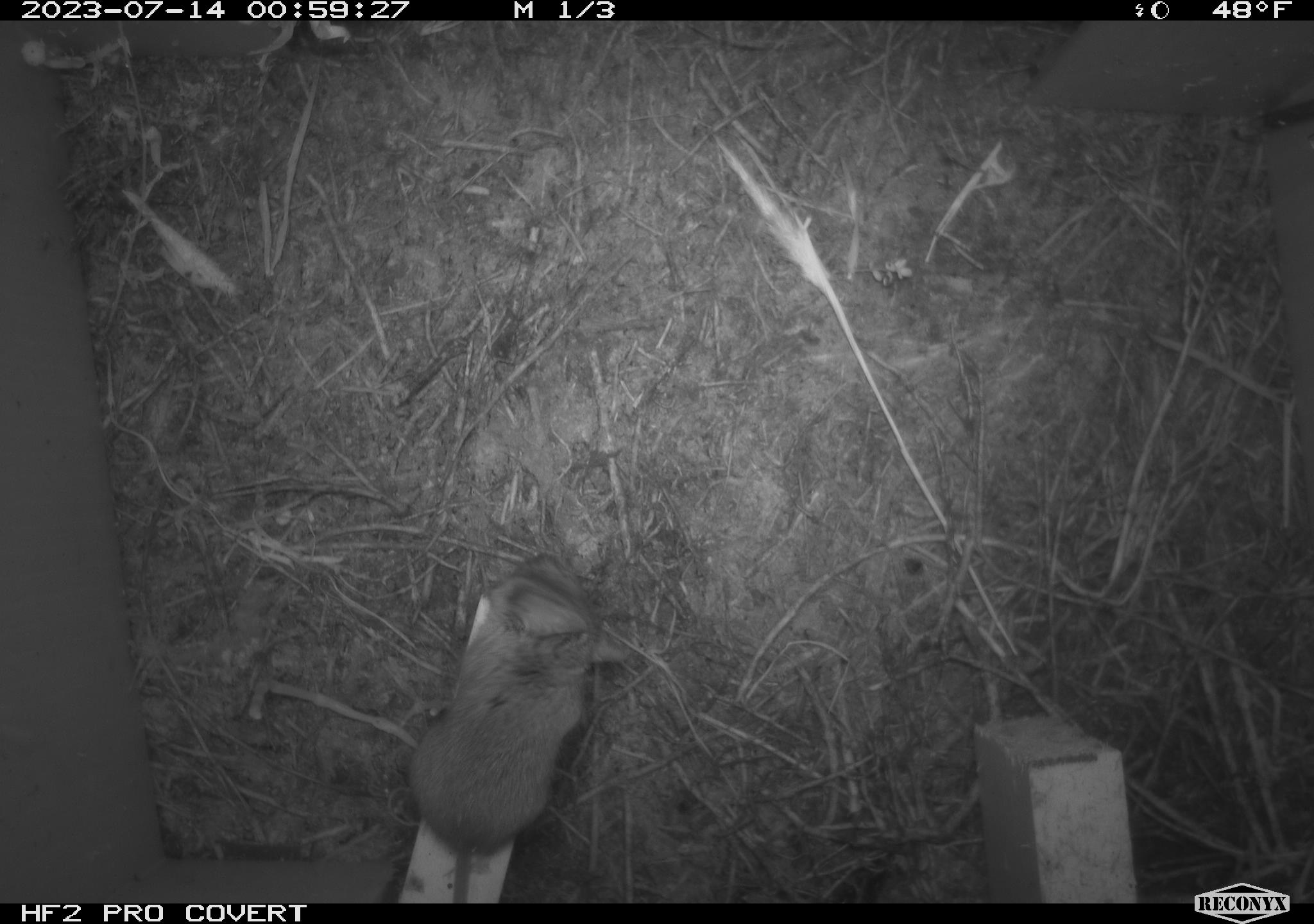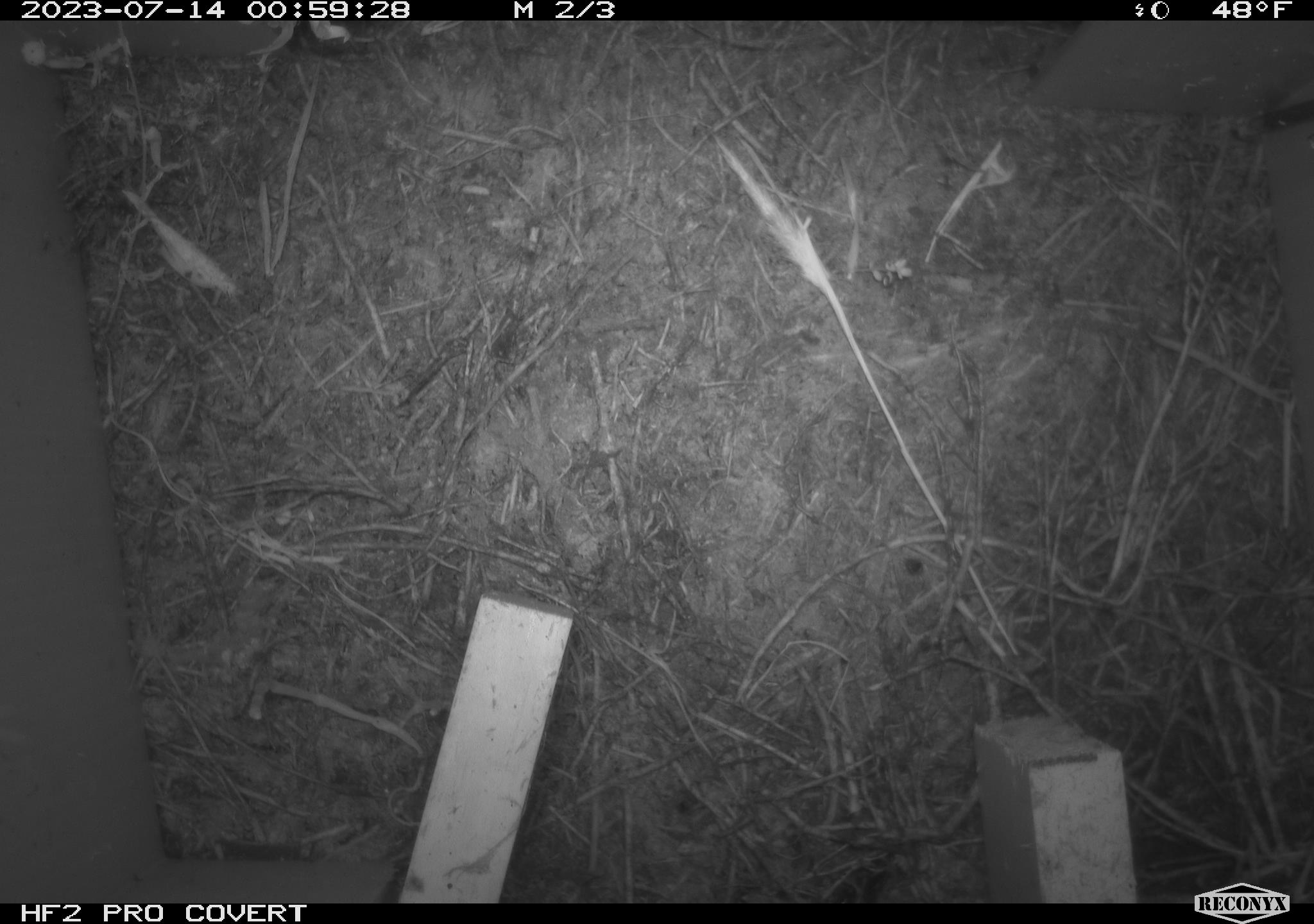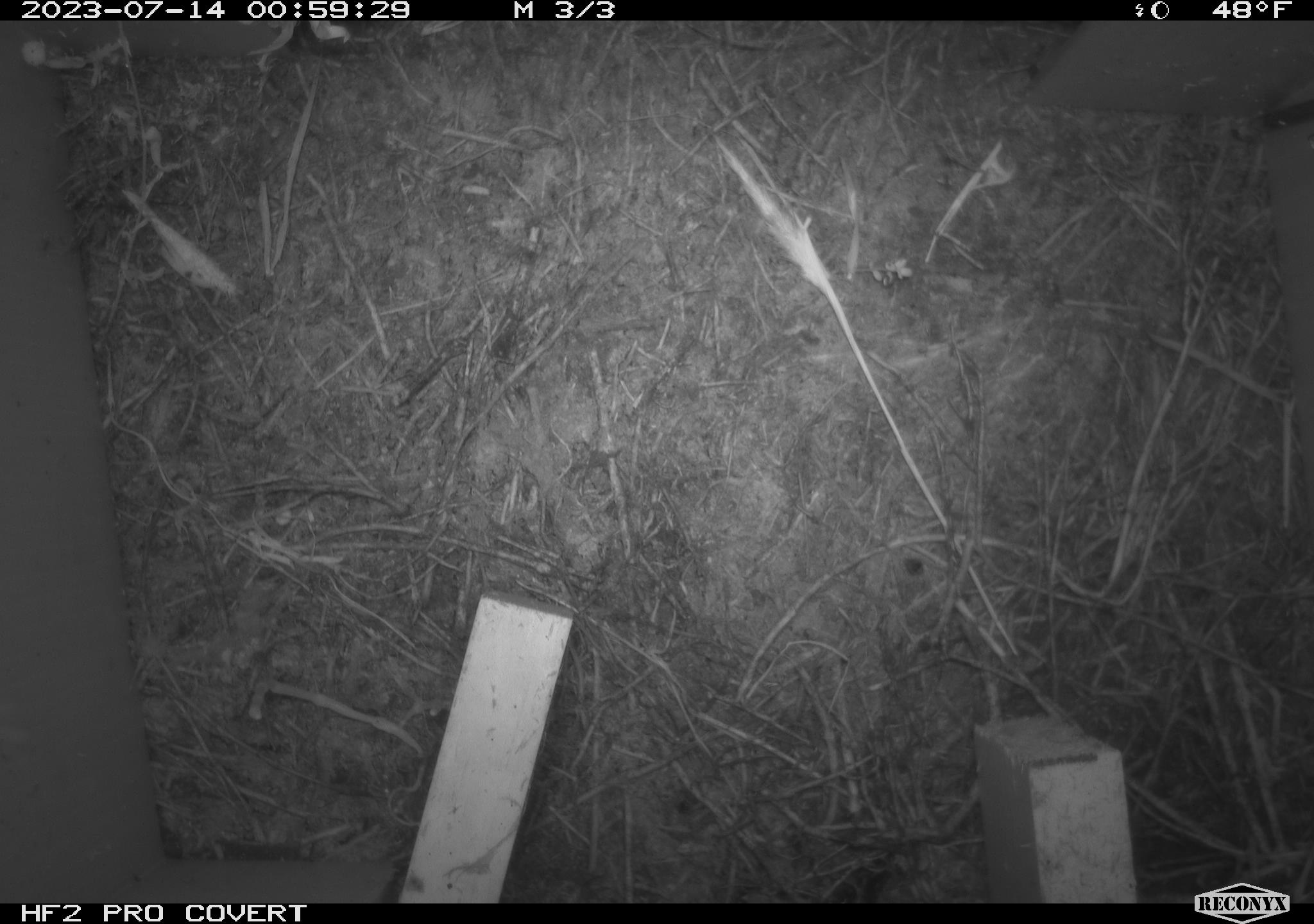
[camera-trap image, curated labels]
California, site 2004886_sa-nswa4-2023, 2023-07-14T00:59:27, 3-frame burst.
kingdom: Animalia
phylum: Chordata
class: Mammalia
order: Rodentia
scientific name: Rodentia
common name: mouse species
Mouse species (Rodentia).